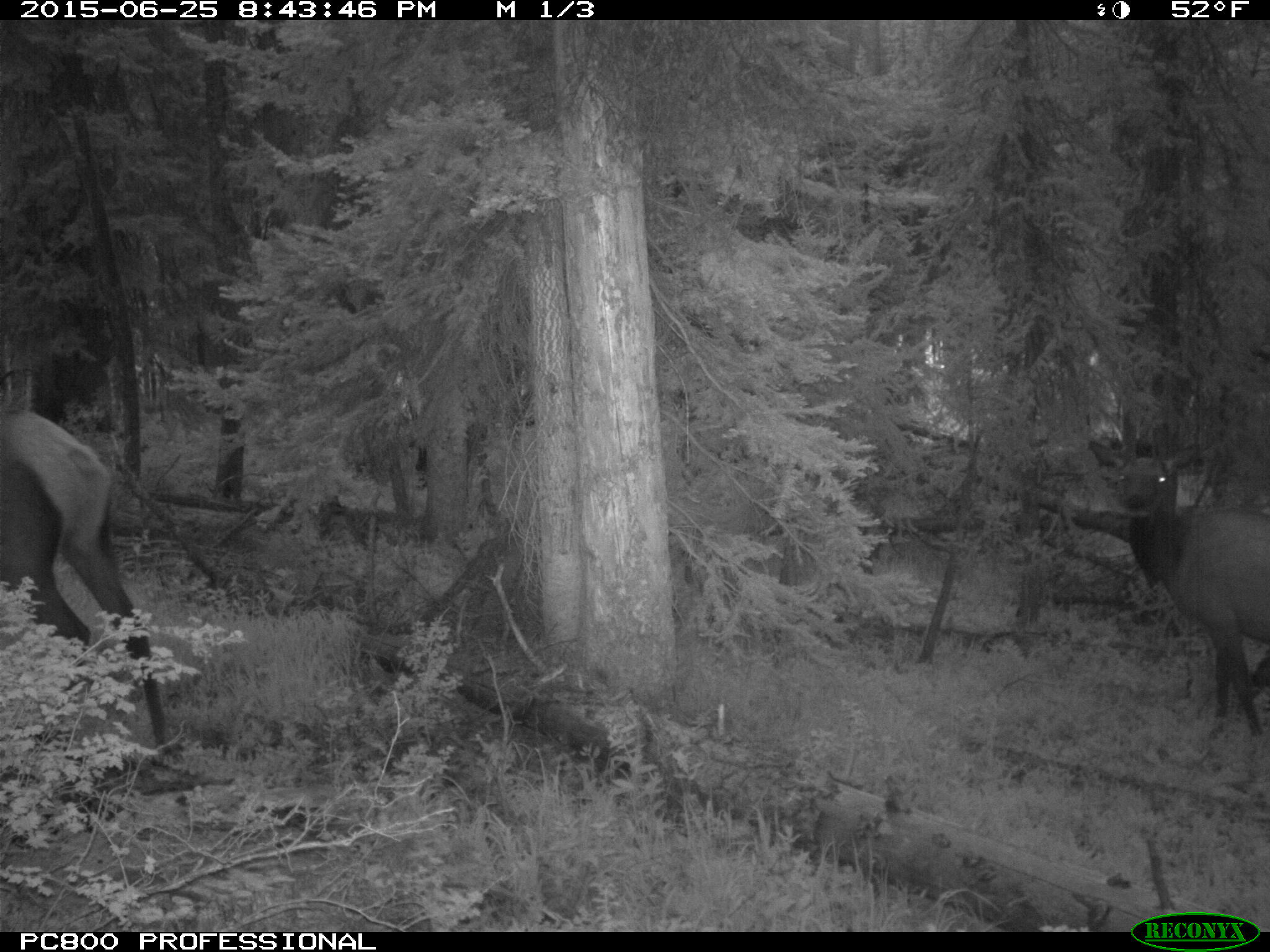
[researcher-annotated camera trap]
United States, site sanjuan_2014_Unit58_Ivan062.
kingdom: Animalia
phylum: Chordata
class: Mammalia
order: Artiodactyla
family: Cervidae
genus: Cervus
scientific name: Cervus elaphus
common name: red deer